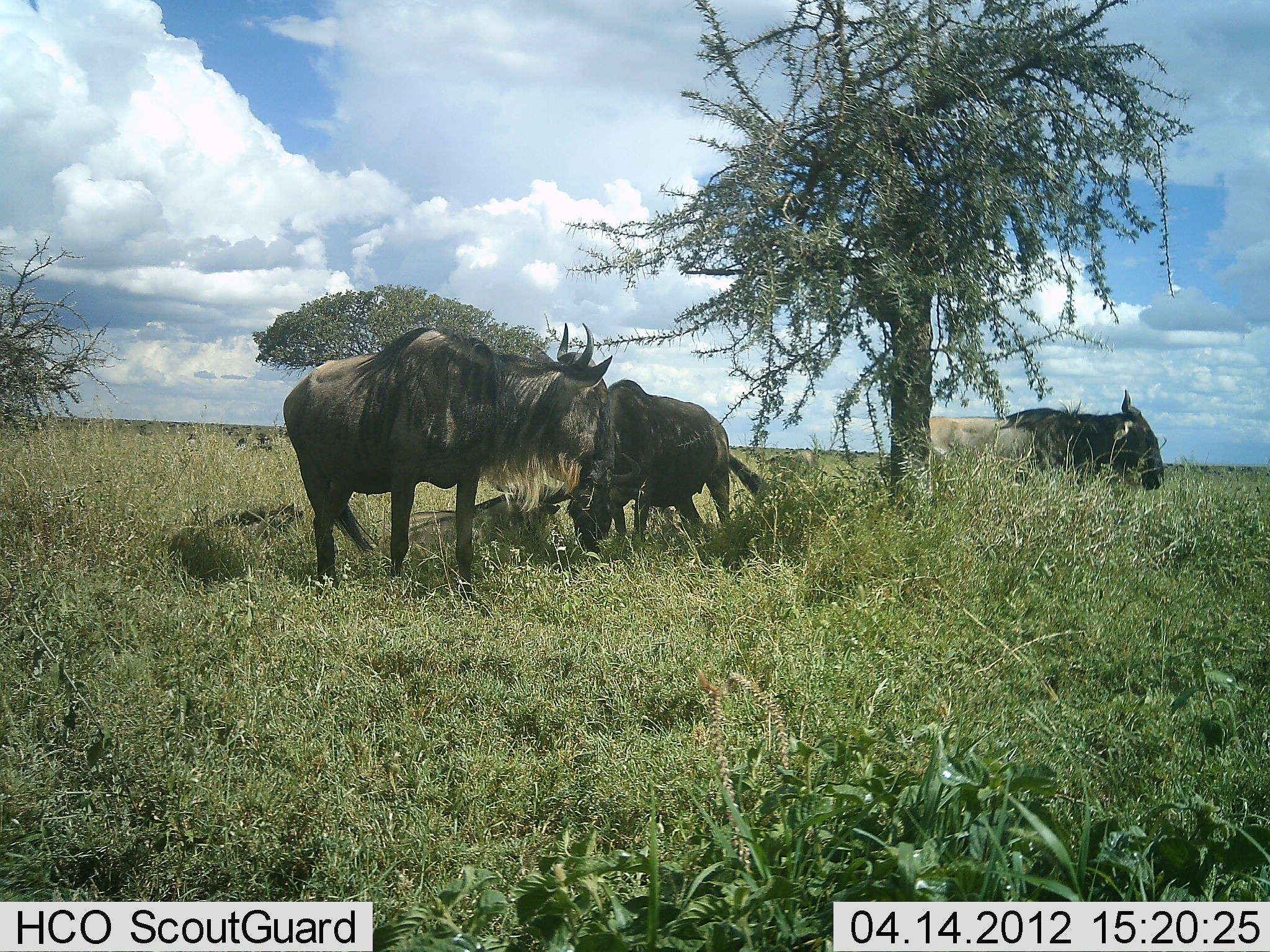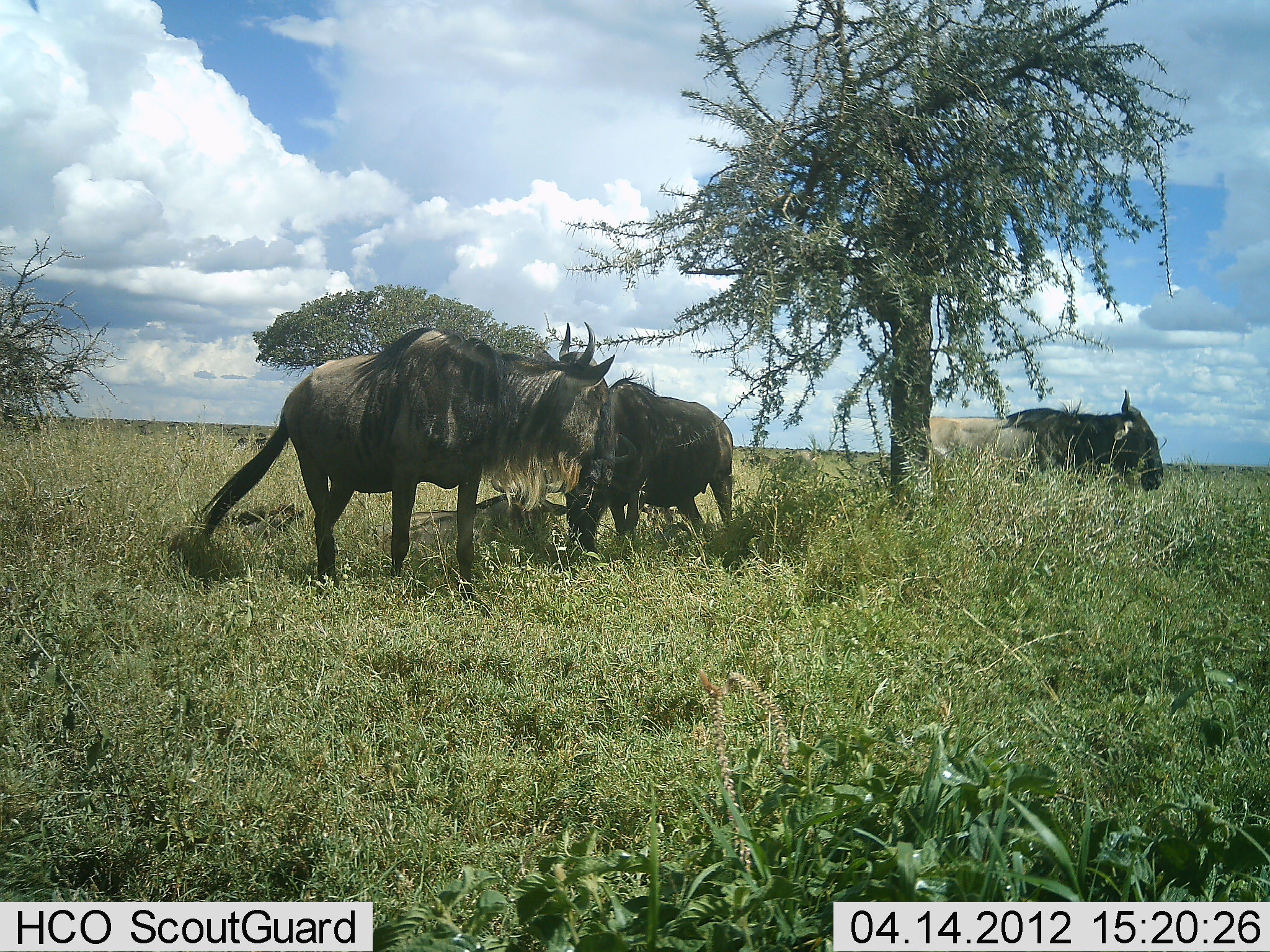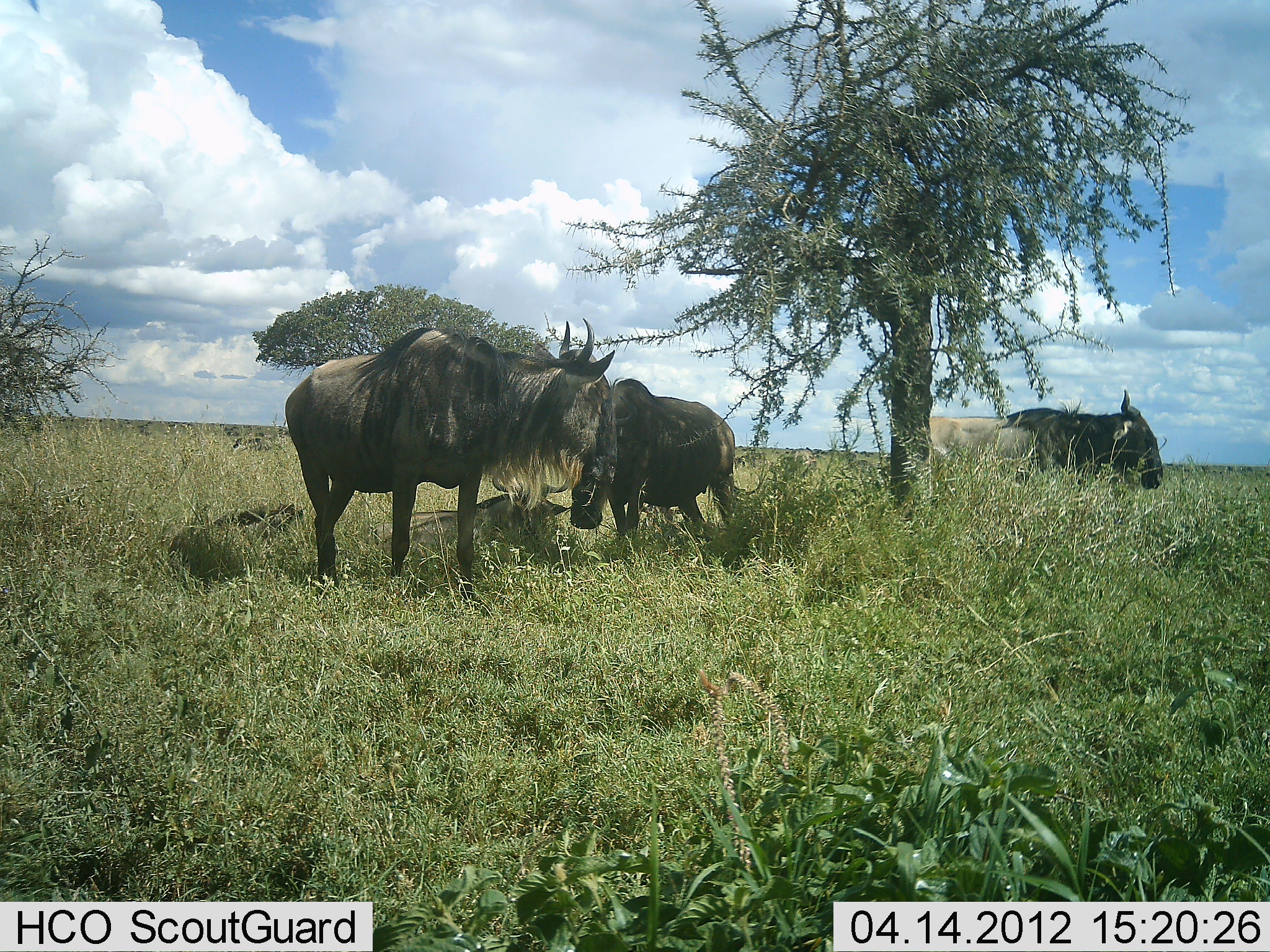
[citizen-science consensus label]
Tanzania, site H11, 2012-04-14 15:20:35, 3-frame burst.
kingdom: Animalia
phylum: Chordata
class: Mammalia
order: Artiodactyla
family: Bovidae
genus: Connochaetes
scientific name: Connochaetes taurinus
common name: blue wildebeest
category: wildebeest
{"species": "wildebeest (blue wildebeest) (Connochaetes taurinus)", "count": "4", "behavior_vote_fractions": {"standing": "88%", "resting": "65%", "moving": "0%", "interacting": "6%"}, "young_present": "12%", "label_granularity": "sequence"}